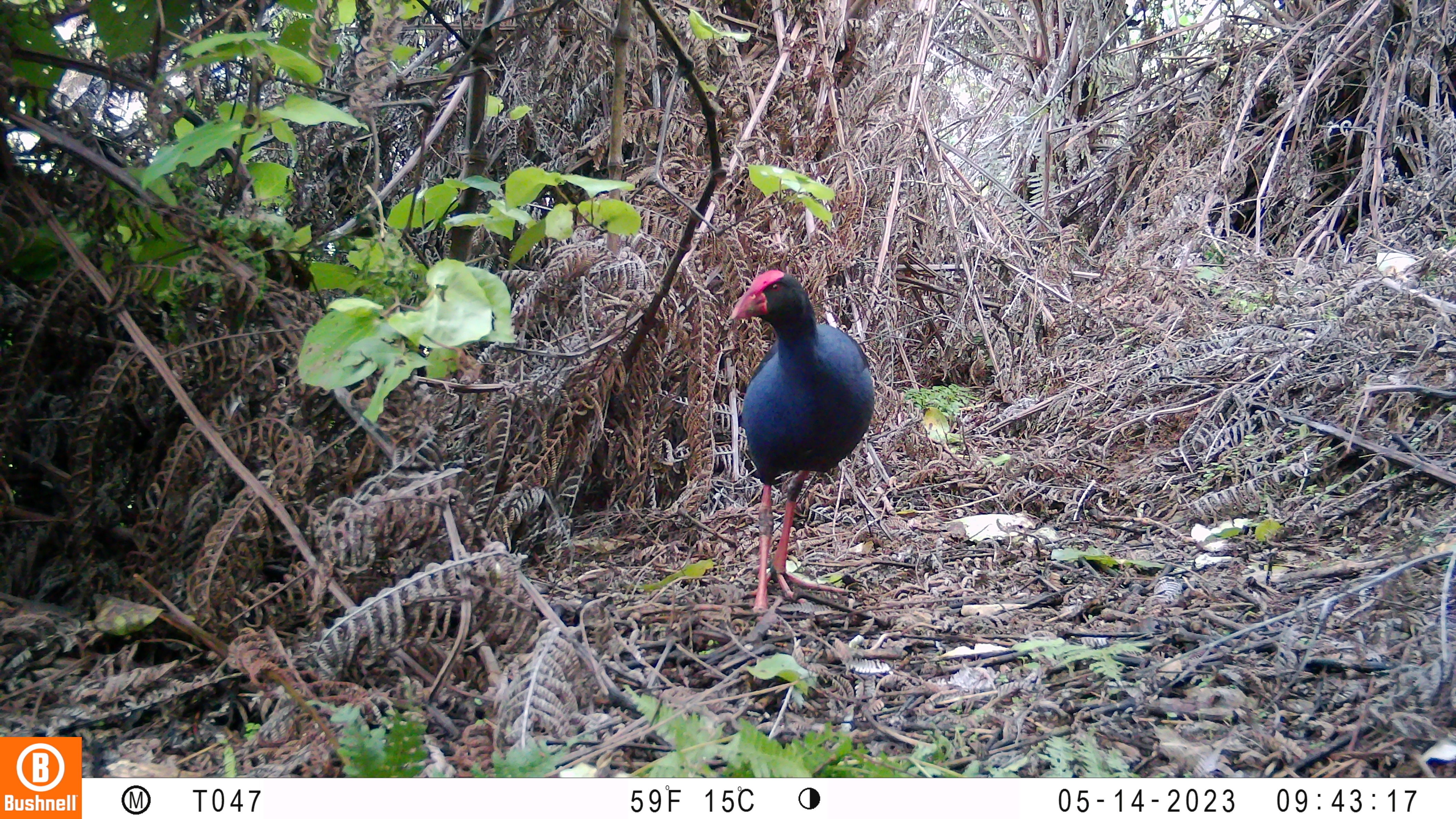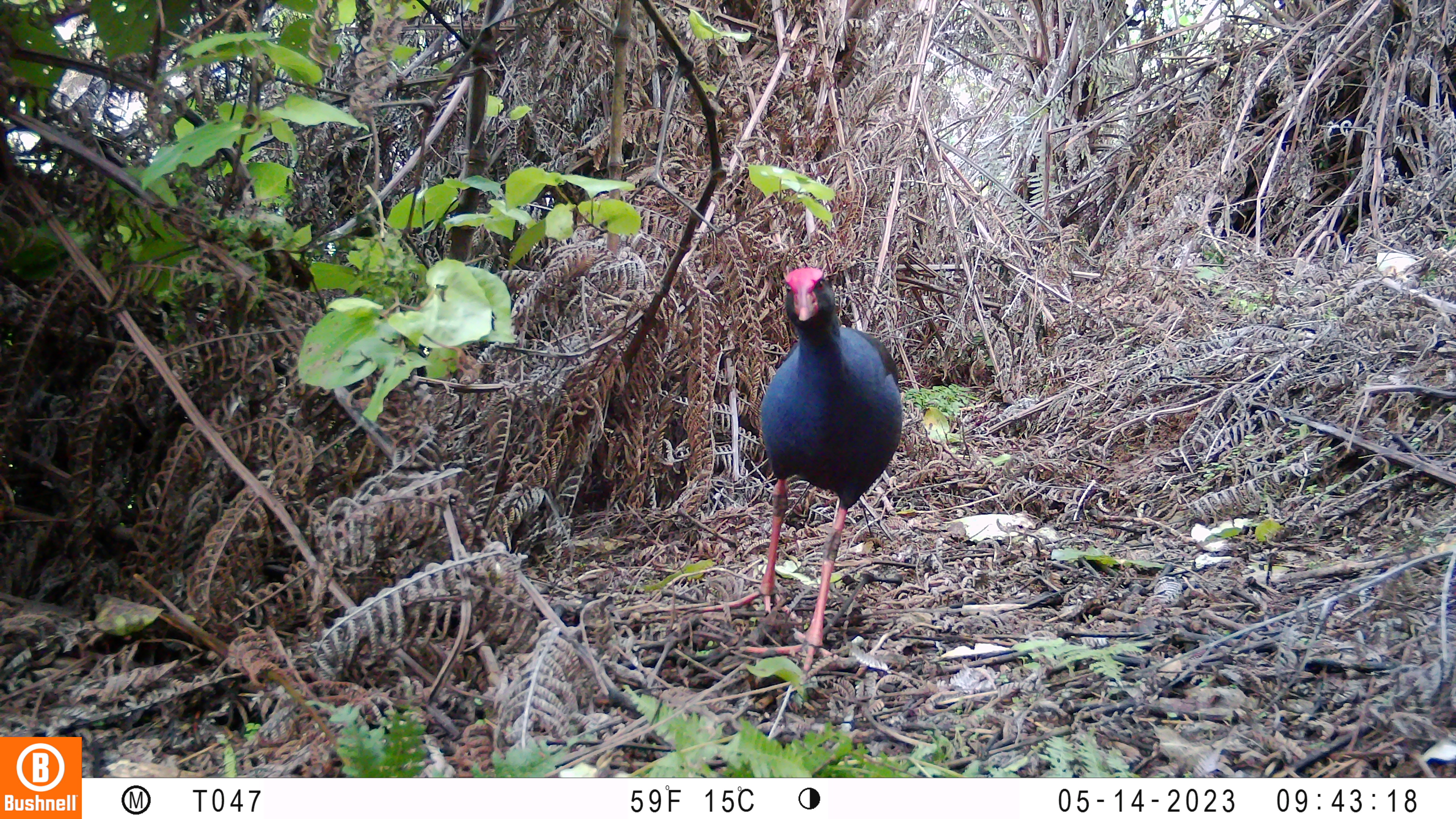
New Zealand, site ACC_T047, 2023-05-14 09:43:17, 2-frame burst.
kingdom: Animalia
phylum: Chordata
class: Aves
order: Gruiformes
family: Rallidae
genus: Porphyrio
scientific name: Porphyrio melanotus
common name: australasian swamphen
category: pukeko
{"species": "pukeko (australasian swamphen) (Porphyrio melanotus)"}